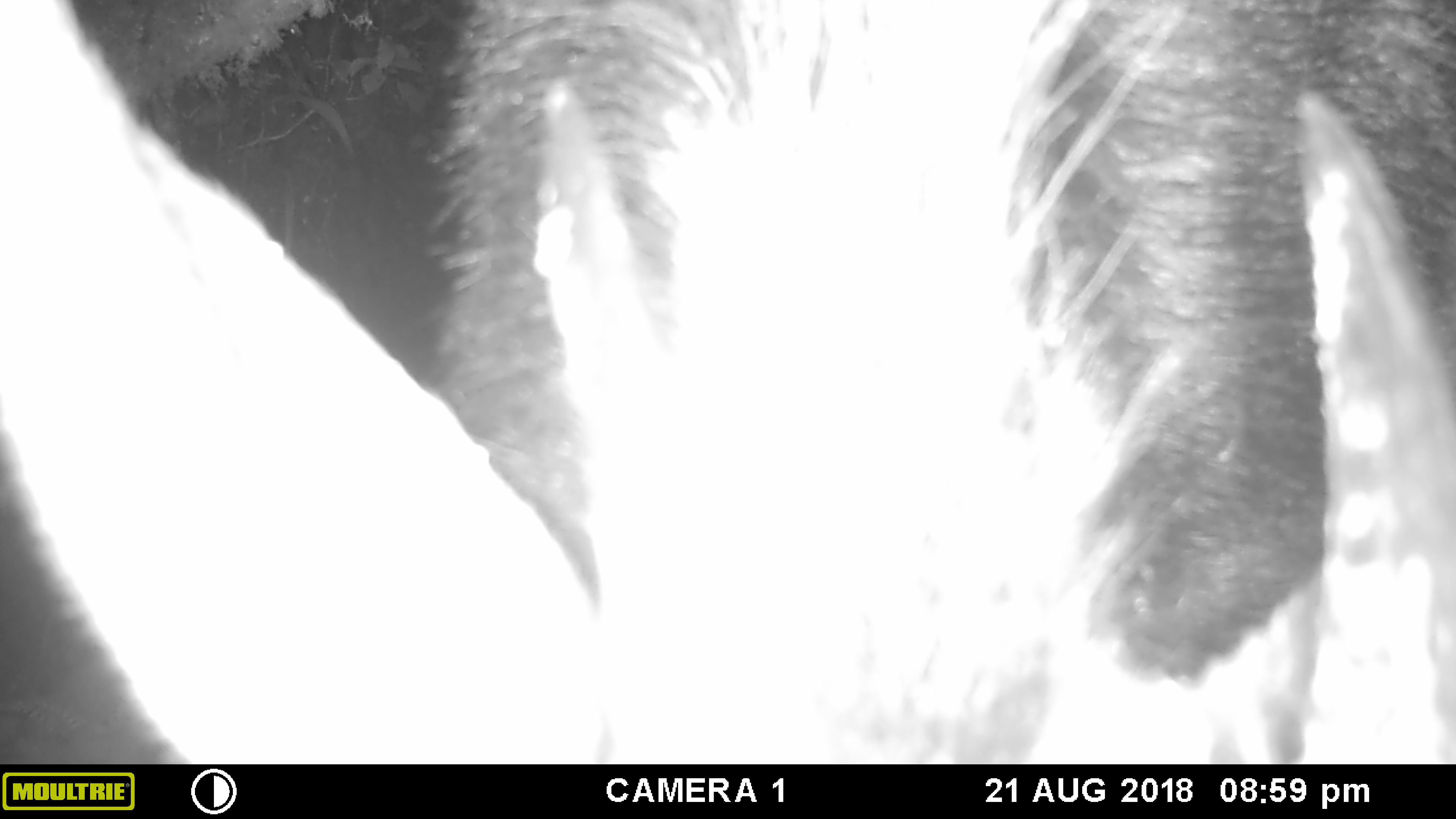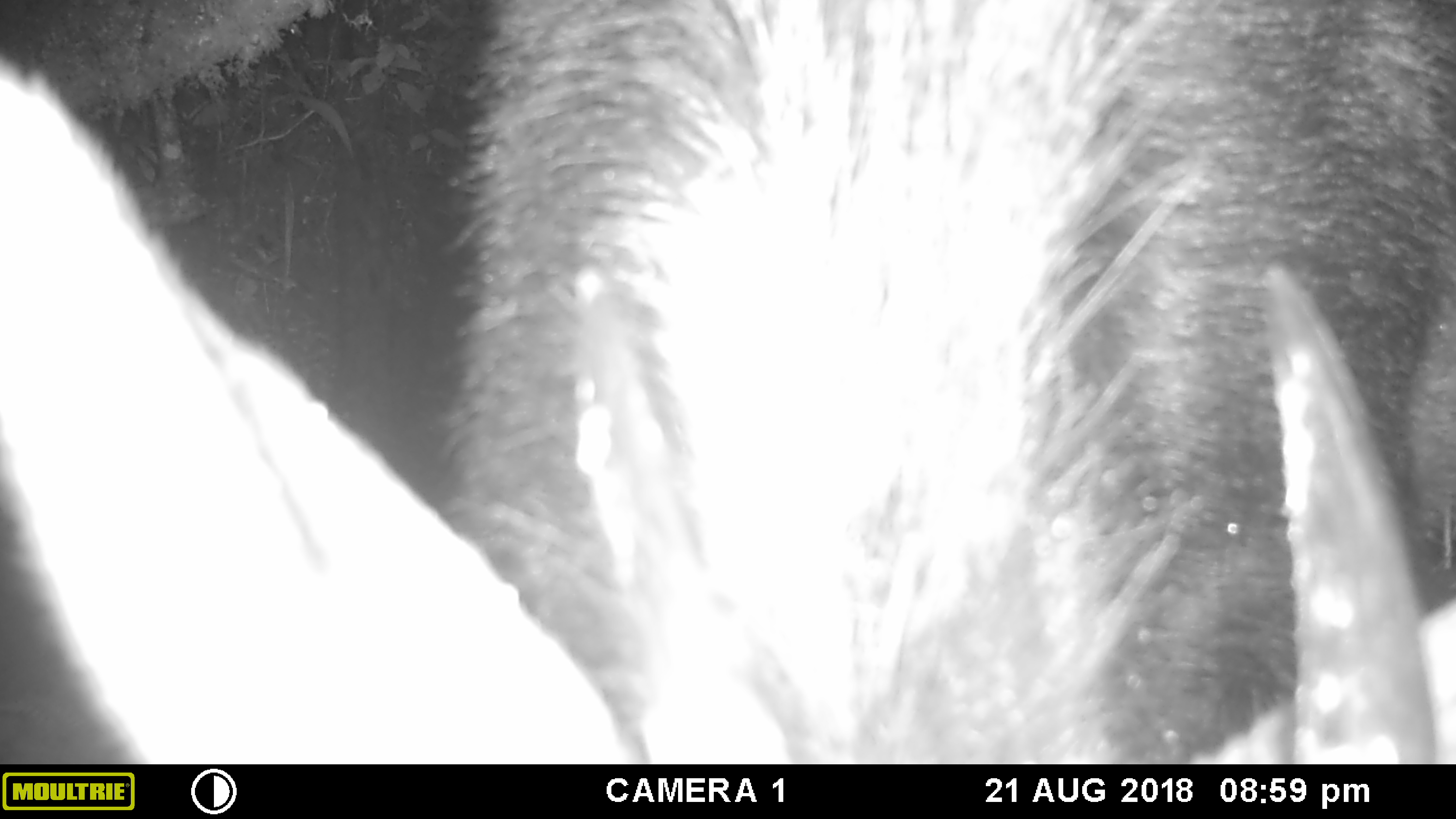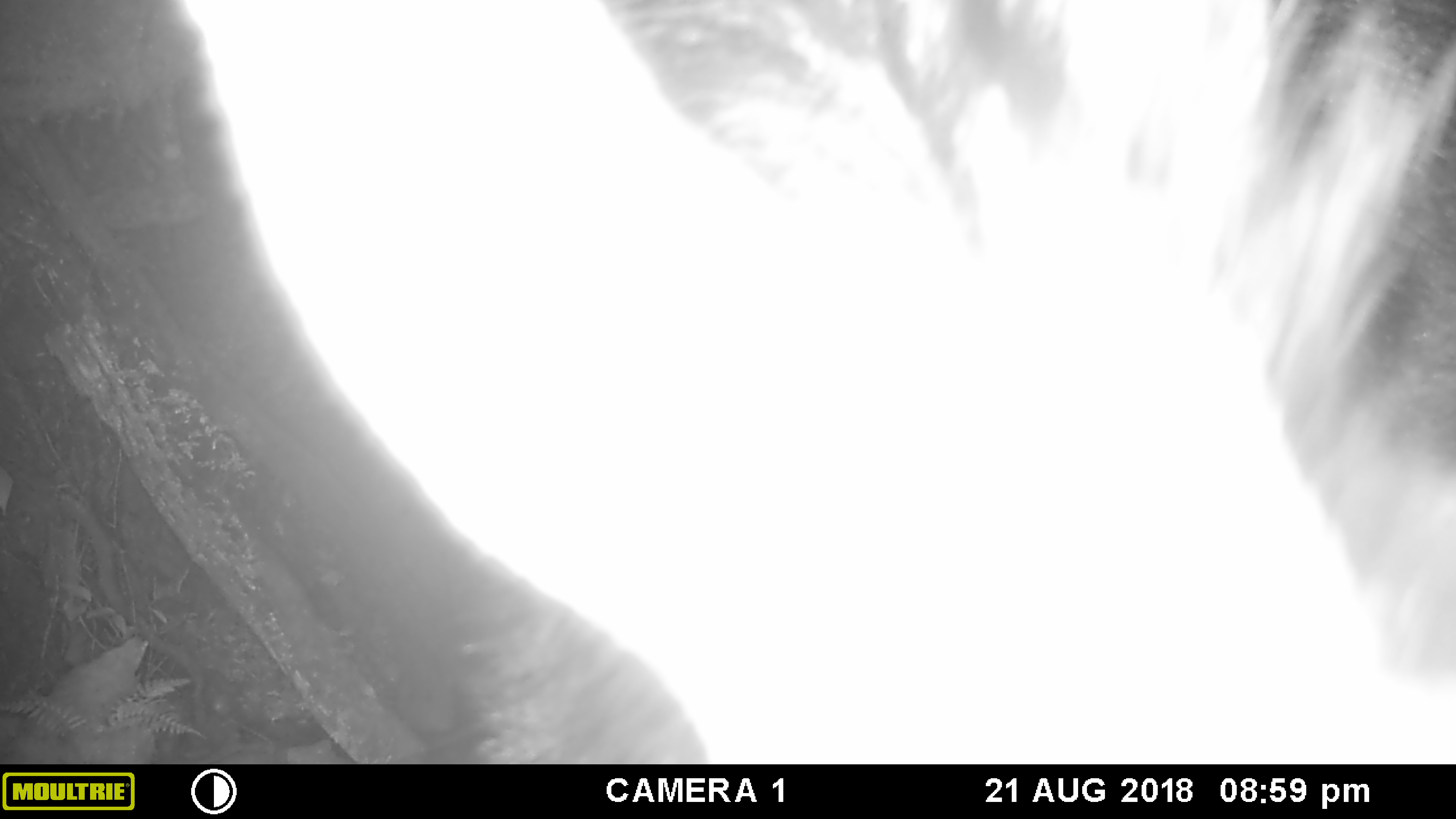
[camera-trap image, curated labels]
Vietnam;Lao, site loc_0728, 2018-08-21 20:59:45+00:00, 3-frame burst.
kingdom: Animalia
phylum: Chordata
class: Mammalia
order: Artiodactyla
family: Bovidae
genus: Capricornis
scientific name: Capricornis sumatraensis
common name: chinese serow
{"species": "chinese serow (Capricornis sumatraensis)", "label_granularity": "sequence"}